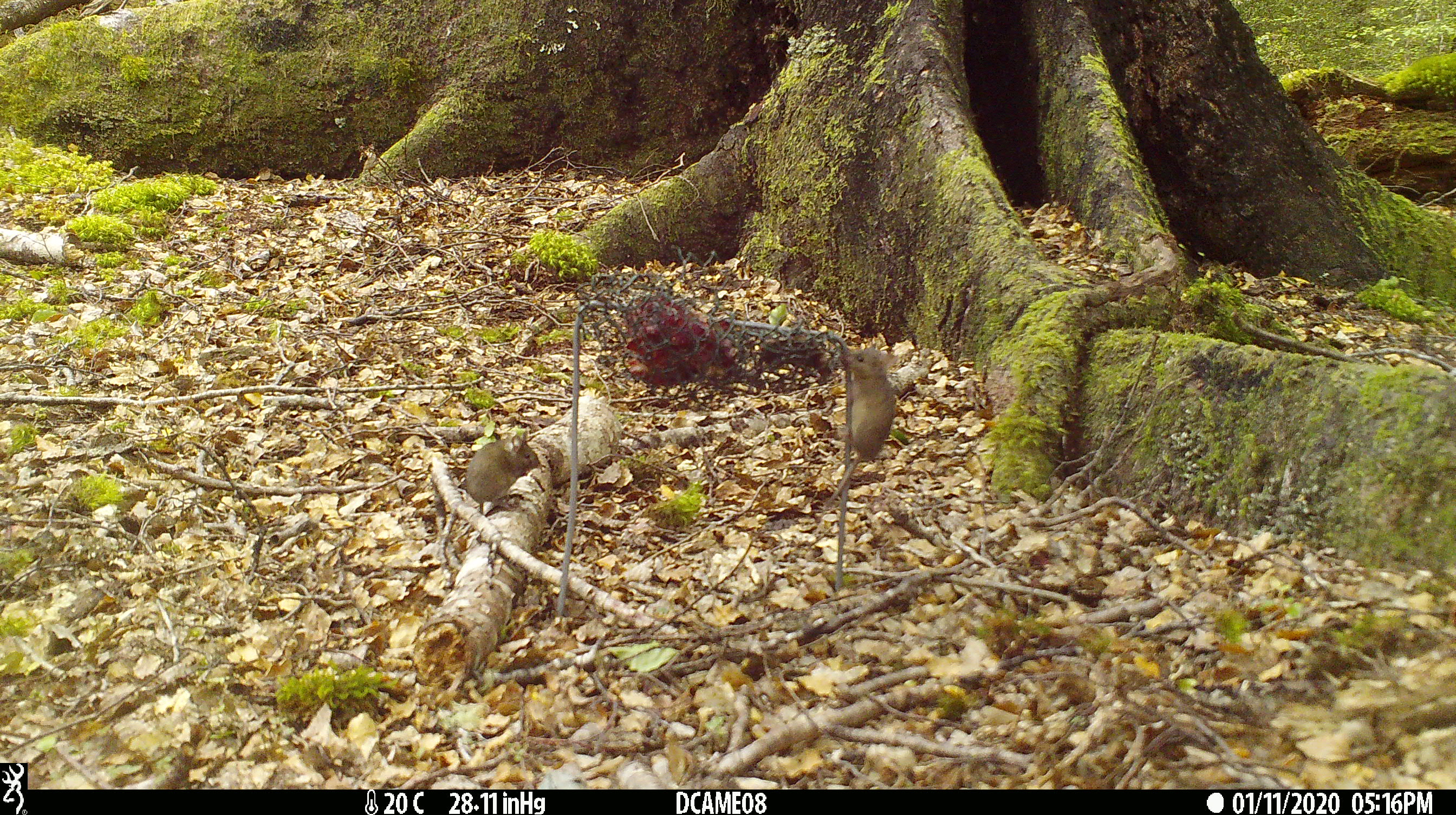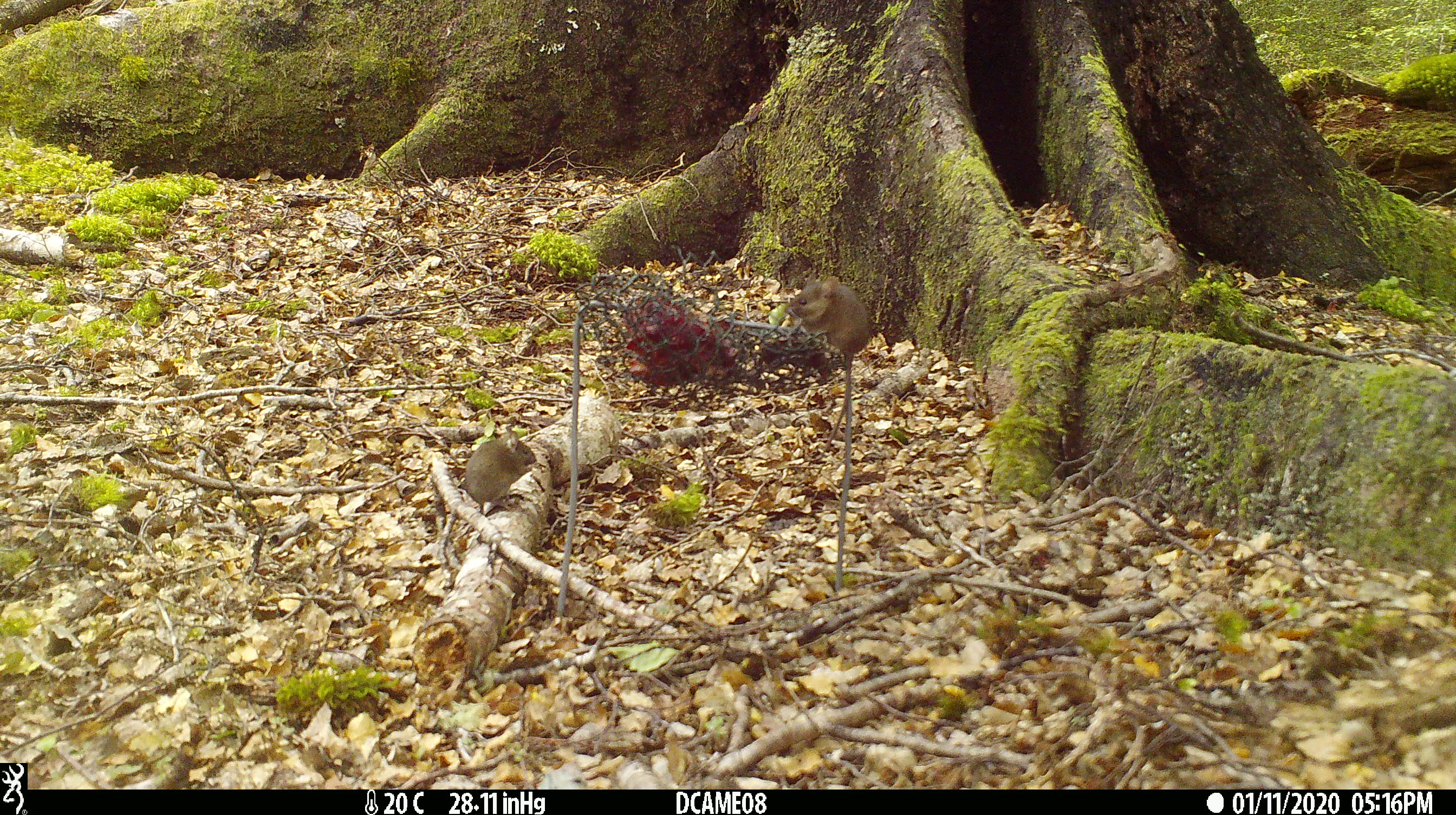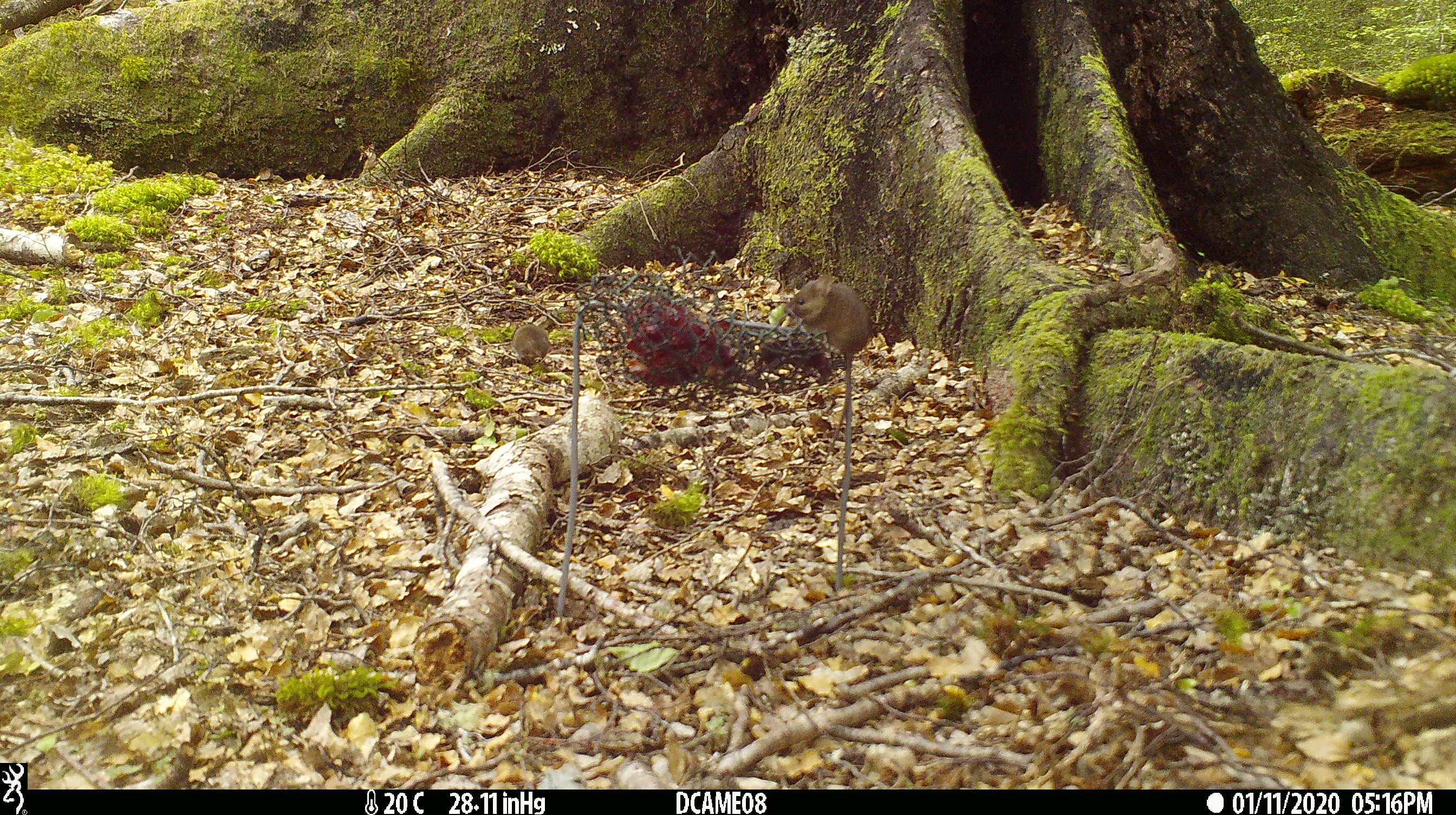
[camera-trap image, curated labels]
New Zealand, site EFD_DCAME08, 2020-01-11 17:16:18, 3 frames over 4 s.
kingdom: Animalia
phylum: Chordata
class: Mammalia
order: Rodentia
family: Muridae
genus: Mus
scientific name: Mus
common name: mouse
Mouse (Mus).